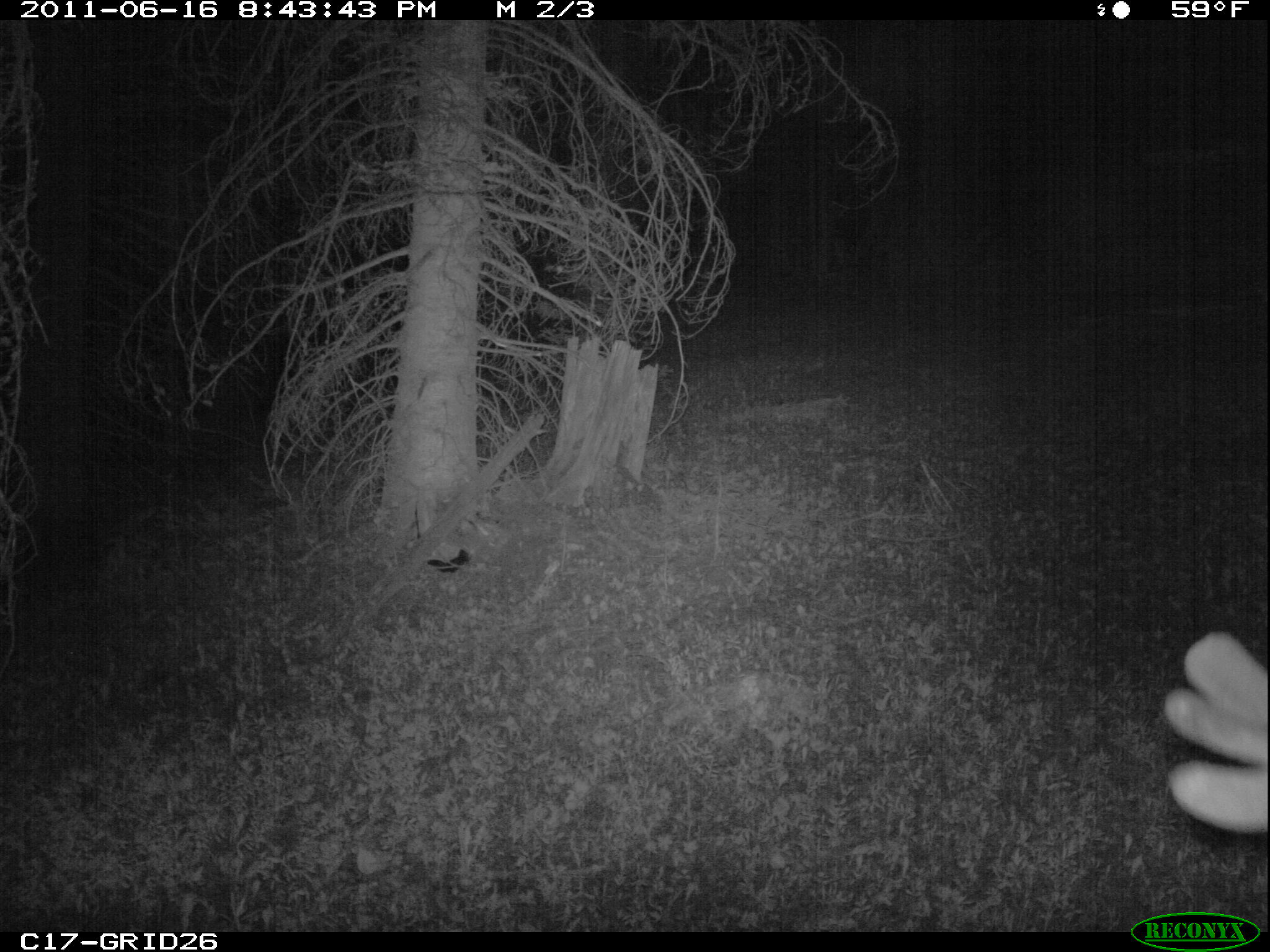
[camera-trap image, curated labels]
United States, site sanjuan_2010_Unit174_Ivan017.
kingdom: Animalia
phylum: Chordata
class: Mammalia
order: Artiodactyla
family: Cervidae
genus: Cervus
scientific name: Cervus elaphus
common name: red deer